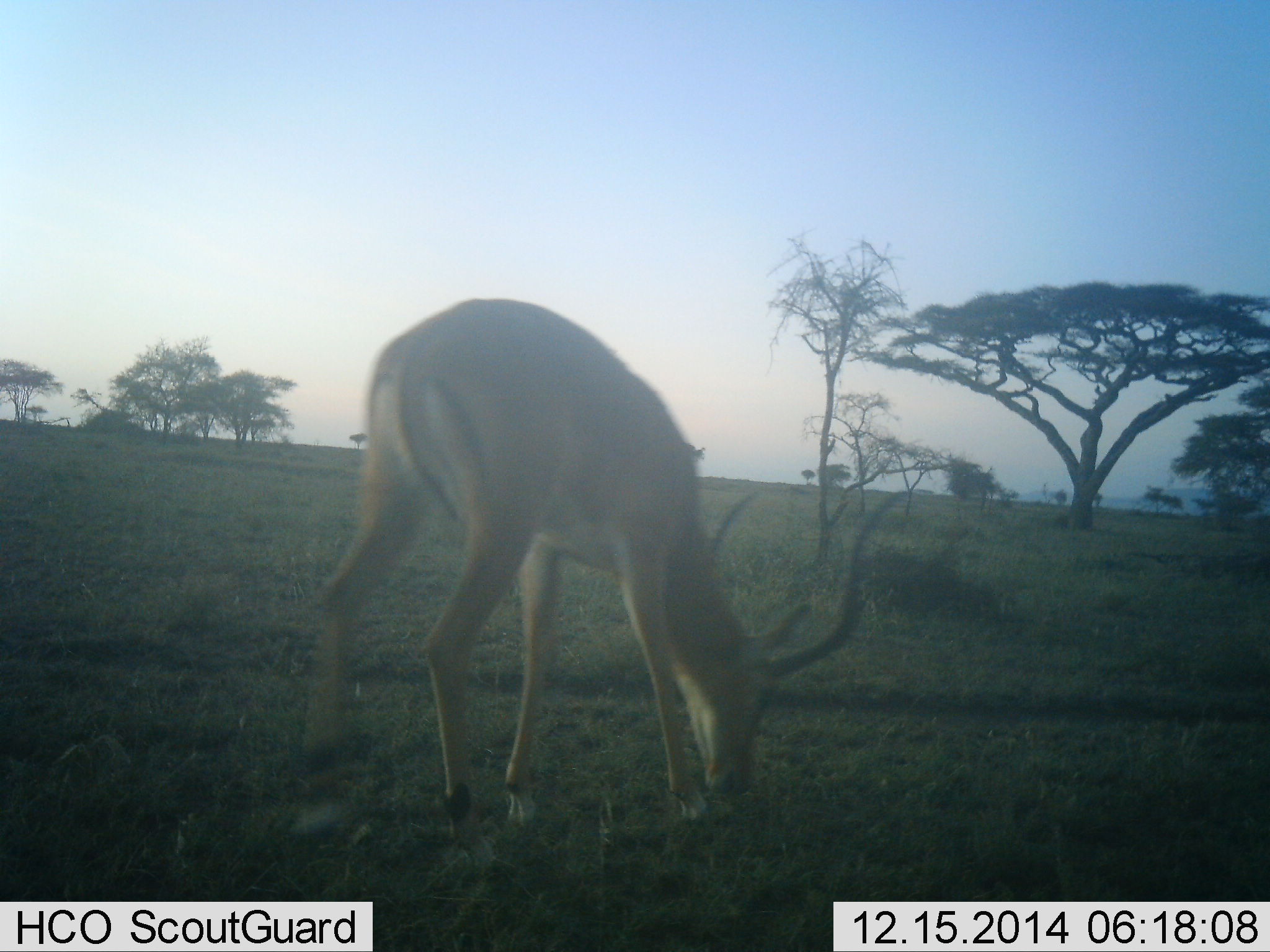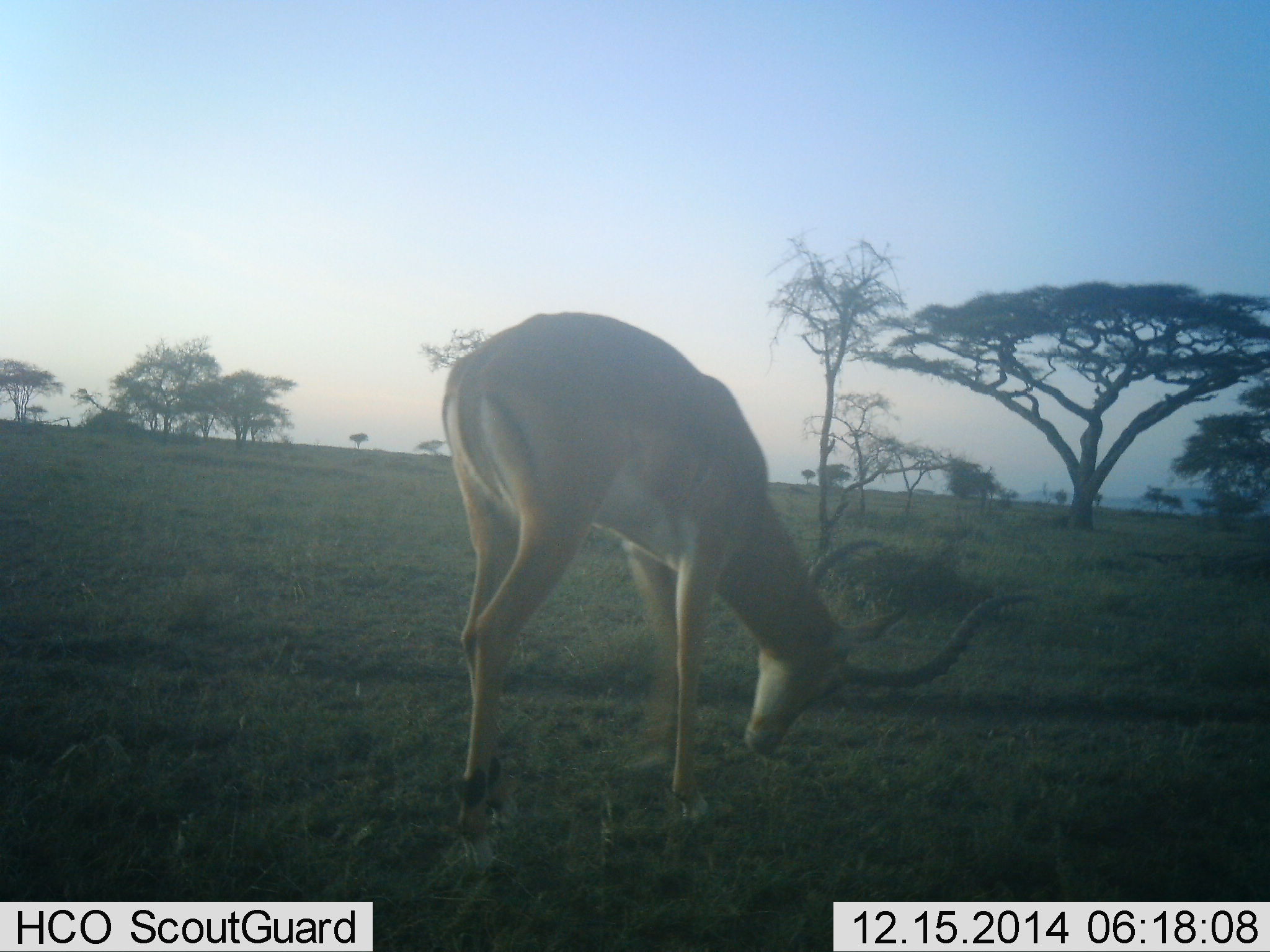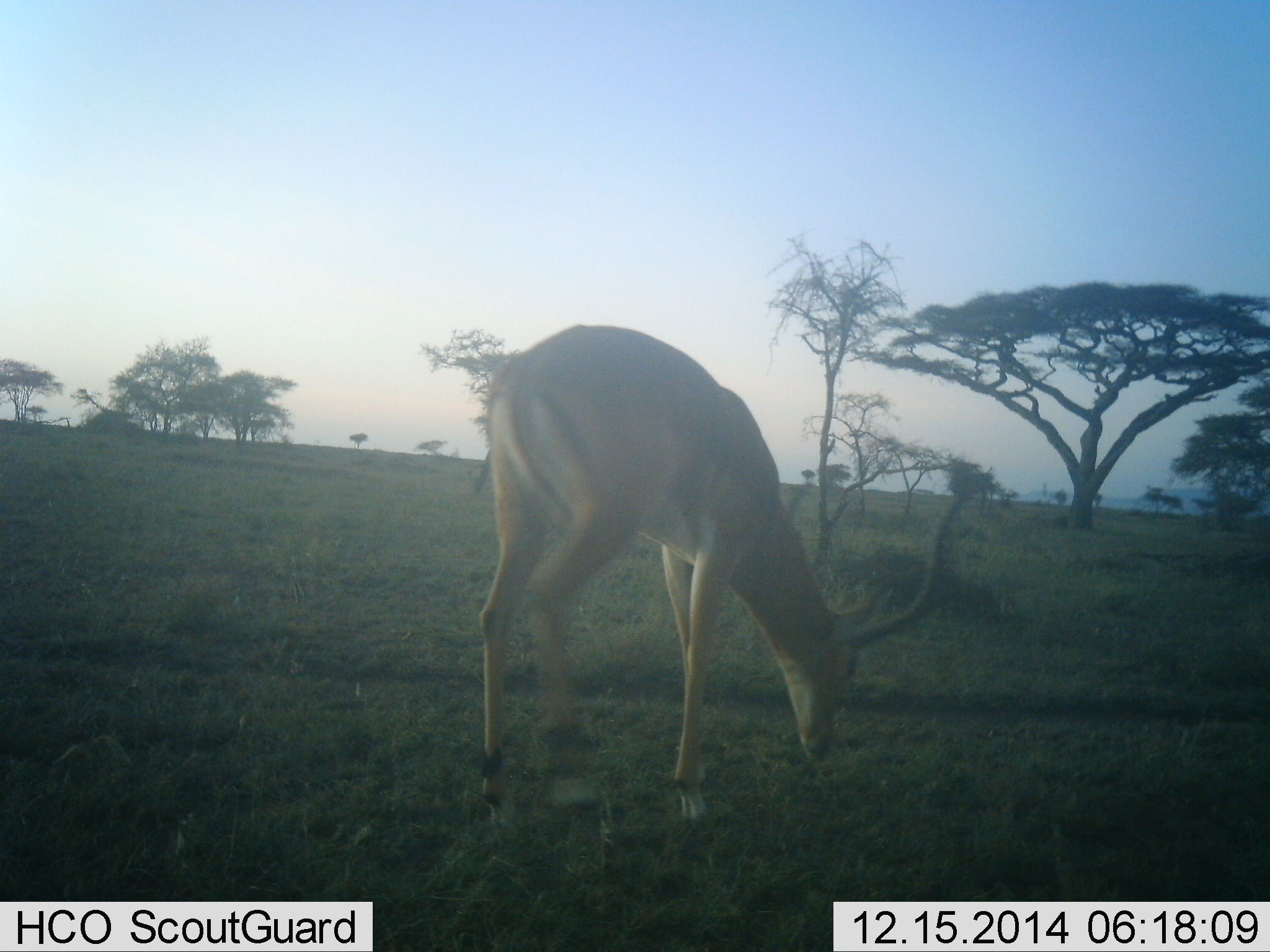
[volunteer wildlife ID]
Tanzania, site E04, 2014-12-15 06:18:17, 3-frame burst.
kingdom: Animalia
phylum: Chordata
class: Mammalia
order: Artiodactyla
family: Bovidae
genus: Aepyceros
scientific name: Aepyceros melampus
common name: impala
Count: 1.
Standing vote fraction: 0%.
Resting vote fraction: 0%.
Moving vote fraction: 30%.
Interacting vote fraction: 0%.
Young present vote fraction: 0%.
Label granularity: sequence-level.